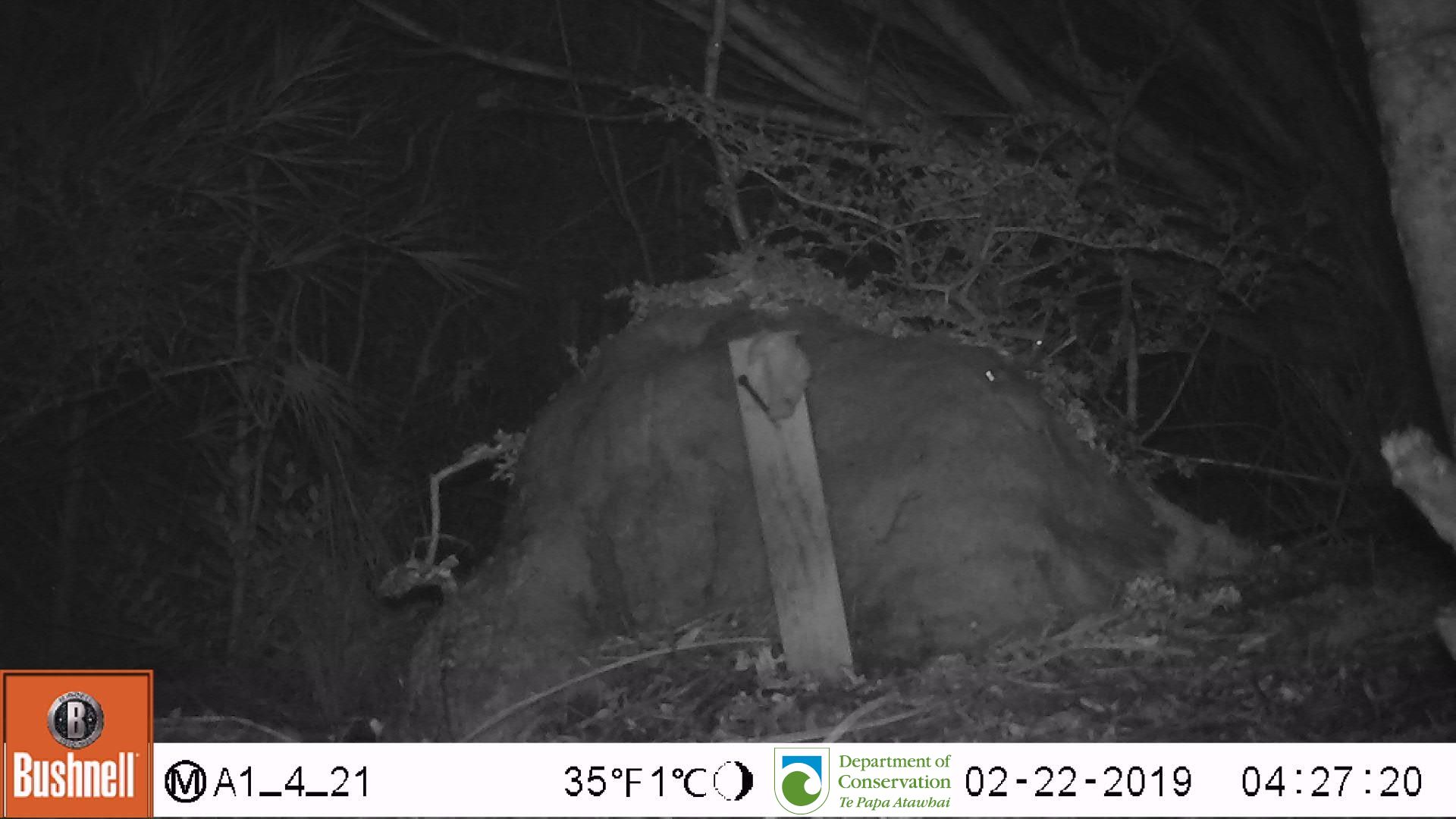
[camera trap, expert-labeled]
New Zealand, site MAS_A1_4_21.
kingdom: Animalia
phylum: Chordata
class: Mammalia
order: Rodentia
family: Muridae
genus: Mus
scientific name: Mus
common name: mouse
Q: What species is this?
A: Mouse (Mus).